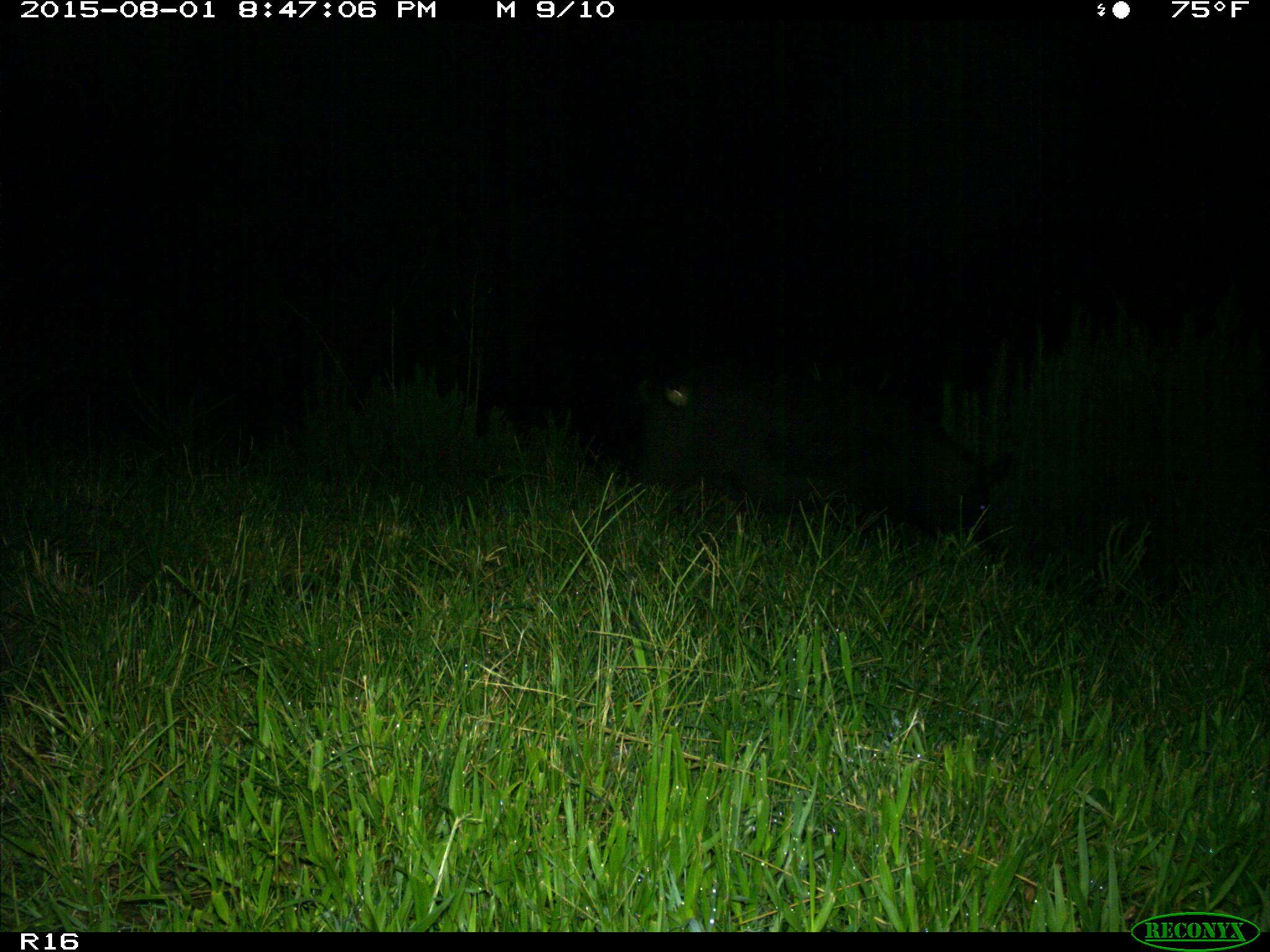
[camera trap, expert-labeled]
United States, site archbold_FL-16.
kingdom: Animalia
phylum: Chordata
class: Mammalia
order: Artiodactyla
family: Suidae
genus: Sus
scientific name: Sus scrofa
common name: wild boar